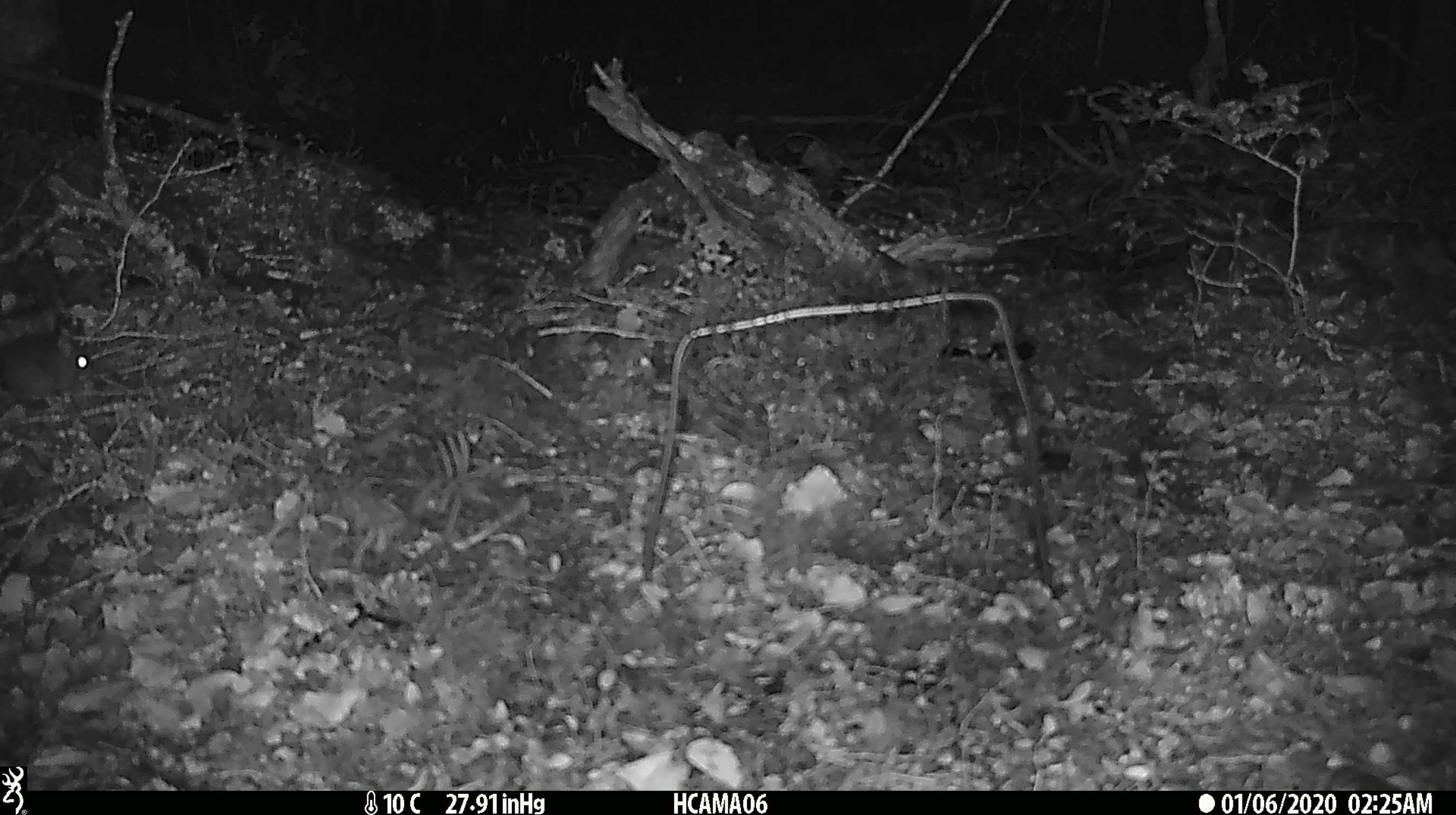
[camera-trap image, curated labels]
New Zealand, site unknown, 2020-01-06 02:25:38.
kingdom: Animalia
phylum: Chordata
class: Mammalia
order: Rodentia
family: Muridae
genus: Mus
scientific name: Mus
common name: mouse